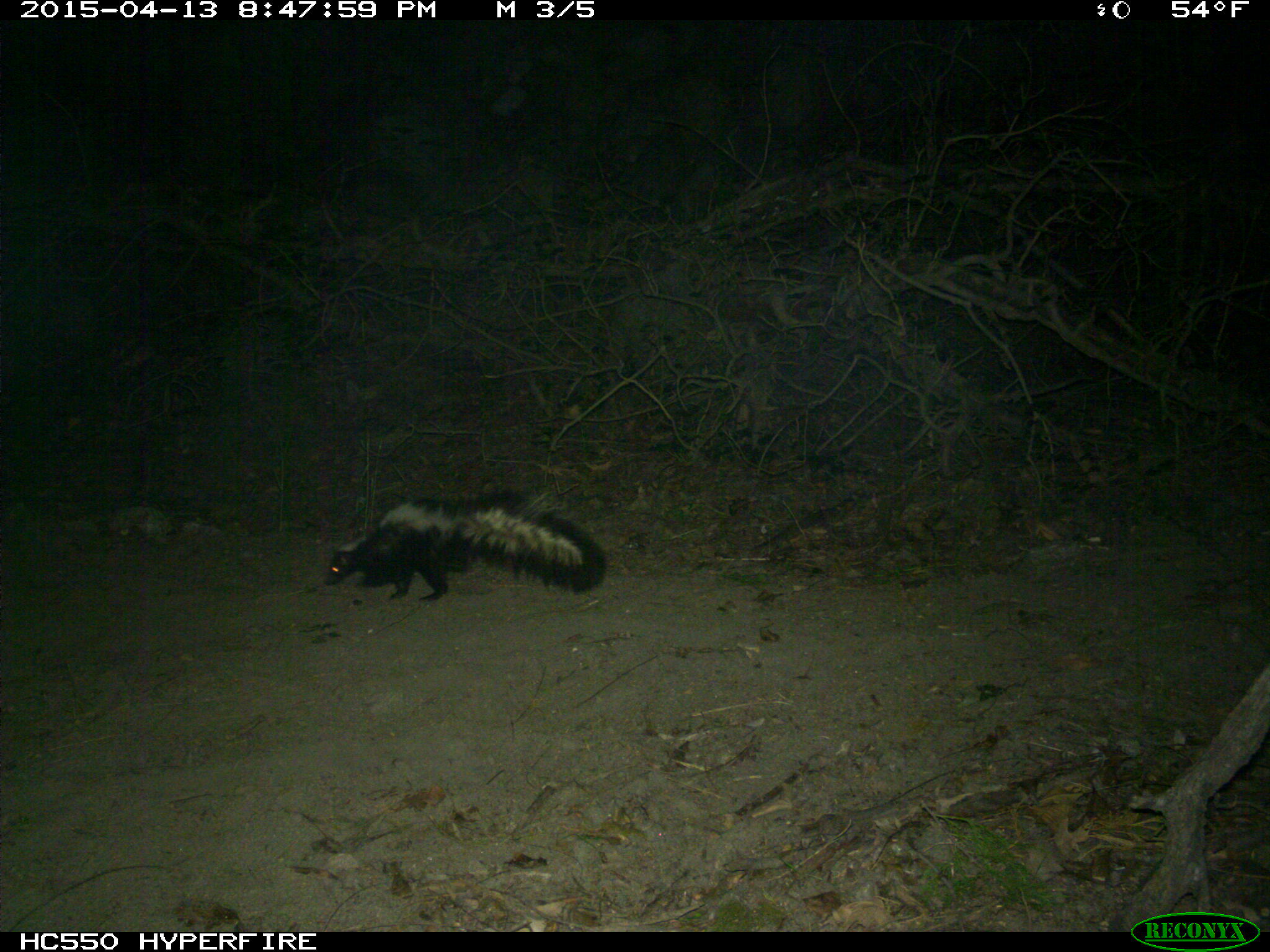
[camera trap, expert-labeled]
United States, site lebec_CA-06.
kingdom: Animalia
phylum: Chordata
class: Mammalia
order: Carnivora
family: Mephitidae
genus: Mephitis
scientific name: Mephitis mephitis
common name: striped skunk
Mephitis mephitis (striped skunk).